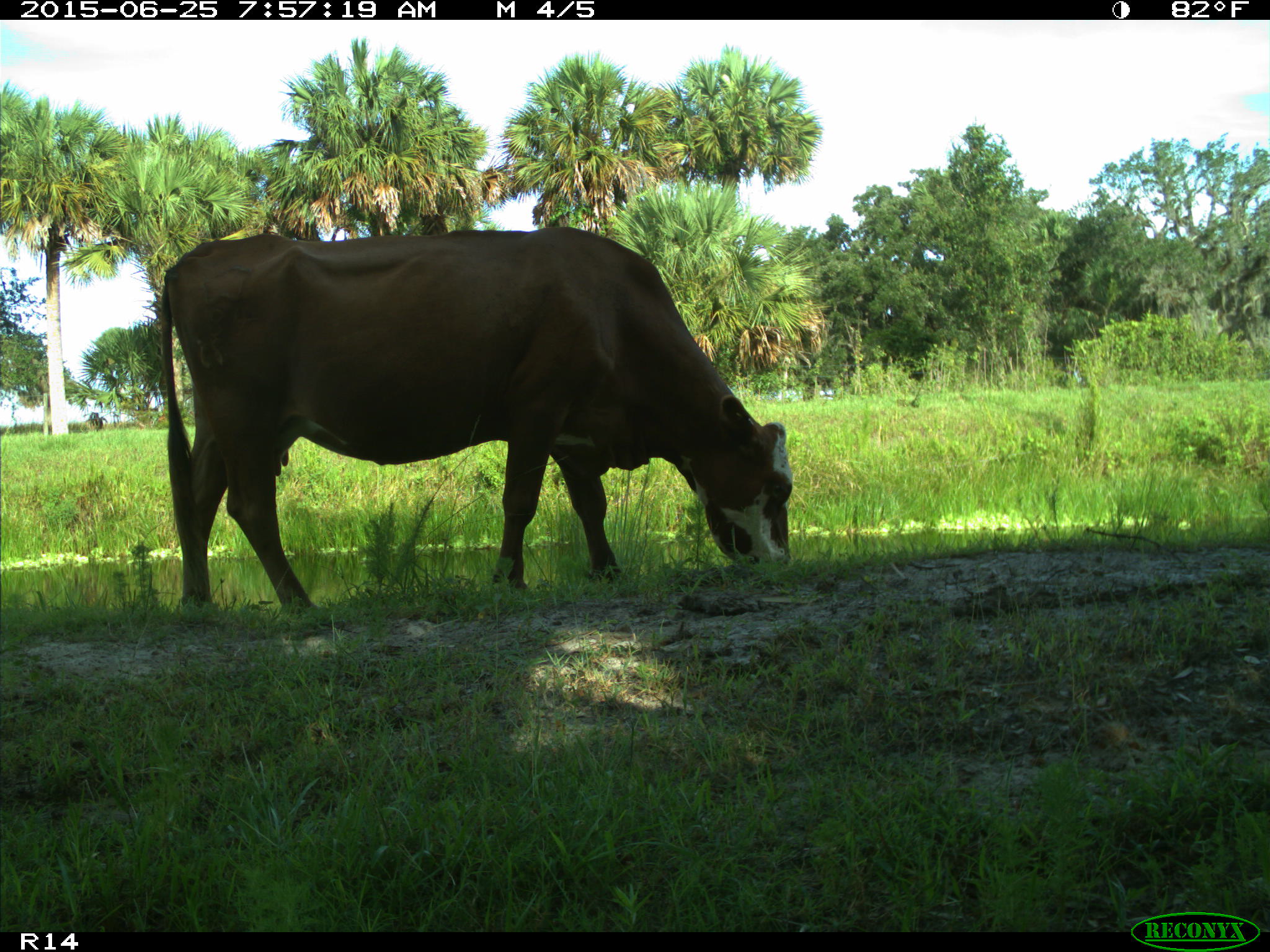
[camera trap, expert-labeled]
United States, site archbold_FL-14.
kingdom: Animalia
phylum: Chordata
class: Mammalia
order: Artiodactyla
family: Bovidae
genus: Bos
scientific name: Bos taurus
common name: domestic cow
Bos taurus (domestic cow).